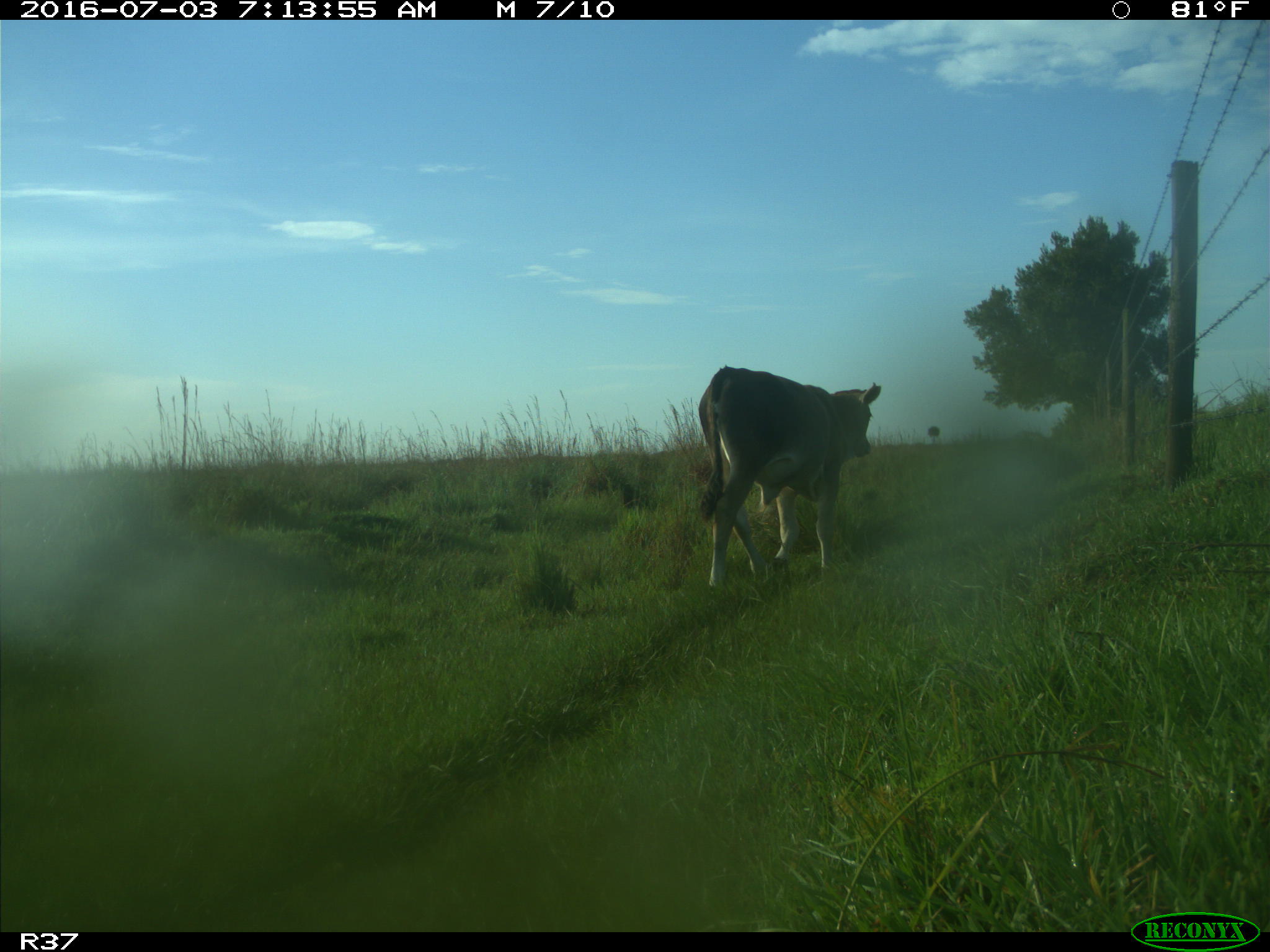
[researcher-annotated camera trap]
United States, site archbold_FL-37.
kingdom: Animalia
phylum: Chordata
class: Mammalia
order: Artiodactyla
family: Bovidae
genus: Bos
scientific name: Bos taurus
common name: domestic cow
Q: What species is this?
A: Bos taurus (domestic cow).